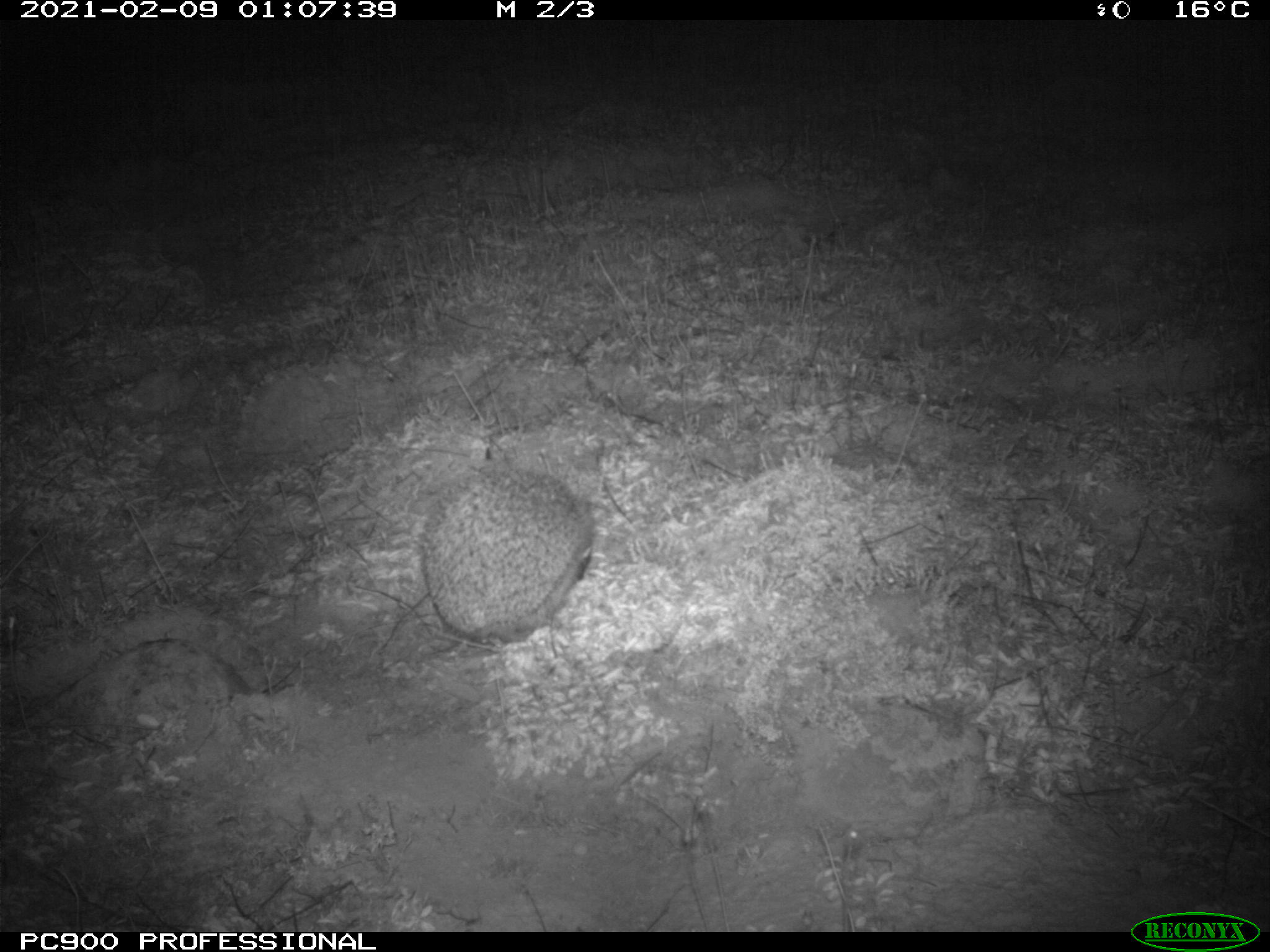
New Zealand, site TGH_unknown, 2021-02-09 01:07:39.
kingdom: Animalia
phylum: Chordata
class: Mammalia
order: Eulipotyphla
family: Erinaceidae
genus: Erinaceus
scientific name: Erinaceus europaeus europaeus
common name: european hedgehog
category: hedgehog